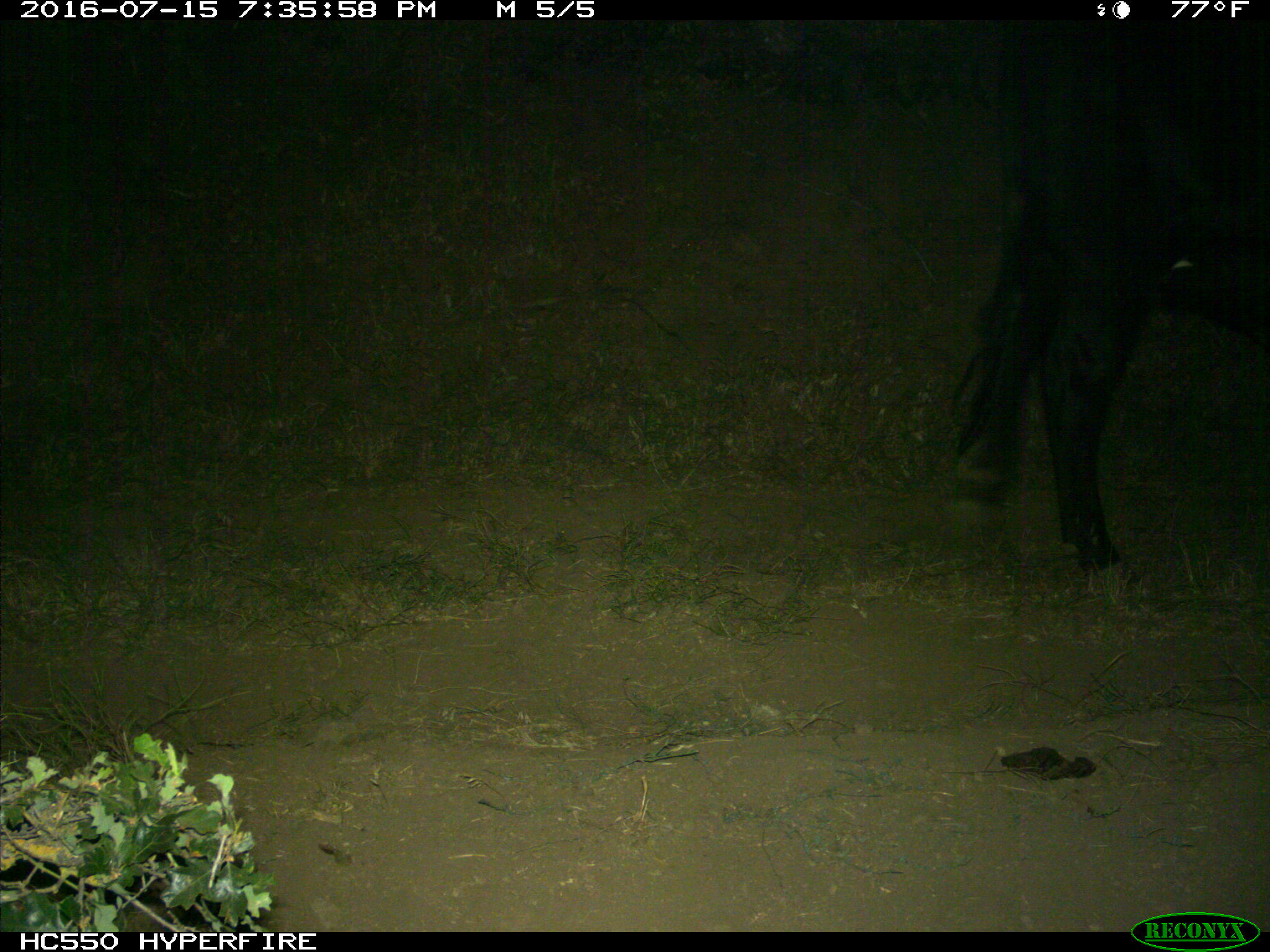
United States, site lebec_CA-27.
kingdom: Animalia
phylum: Chordata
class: Mammalia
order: Artiodactyla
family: Bovidae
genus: Bos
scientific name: Bos taurus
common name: domestic cow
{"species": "Bos taurus (domestic cow)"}